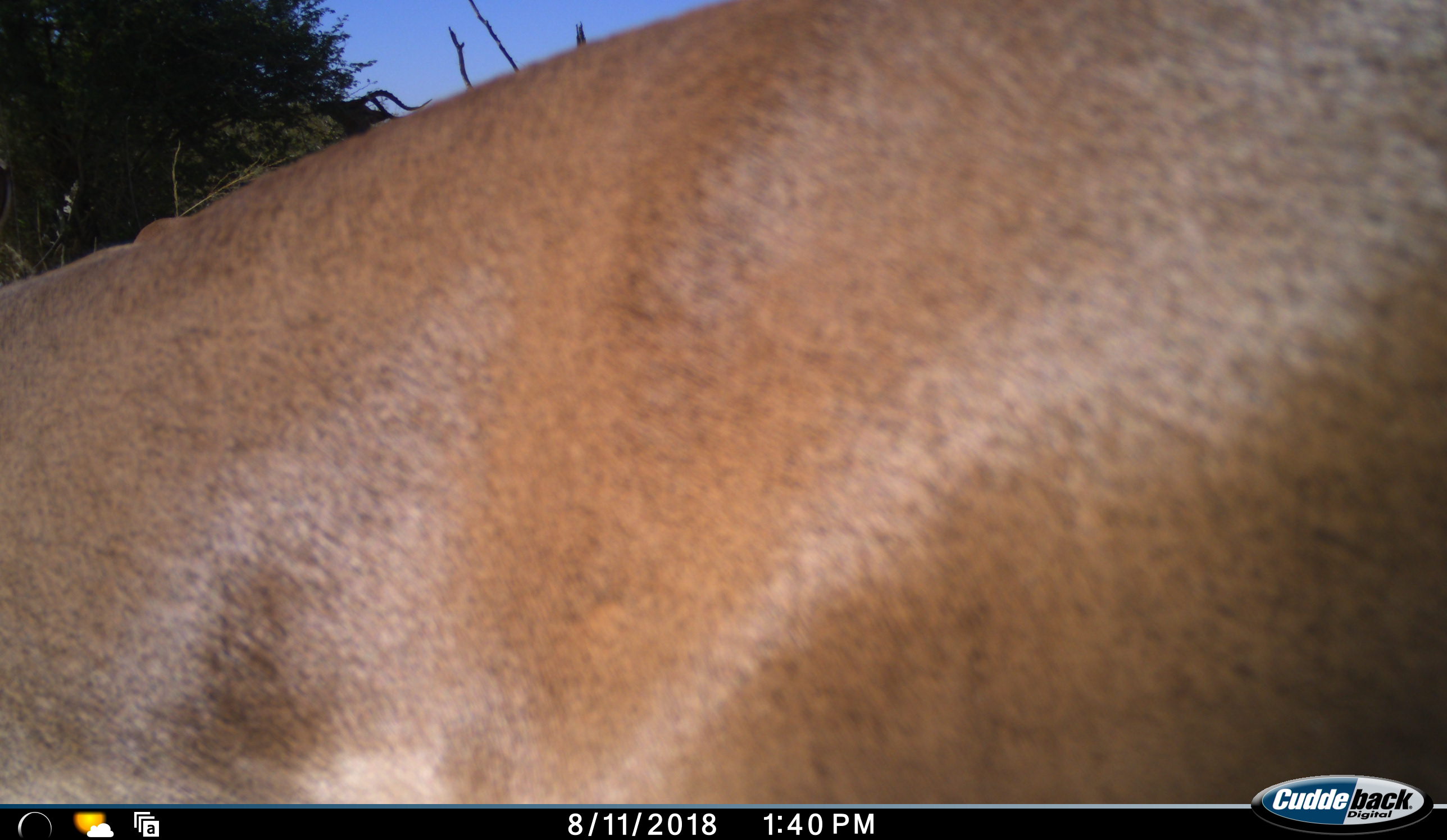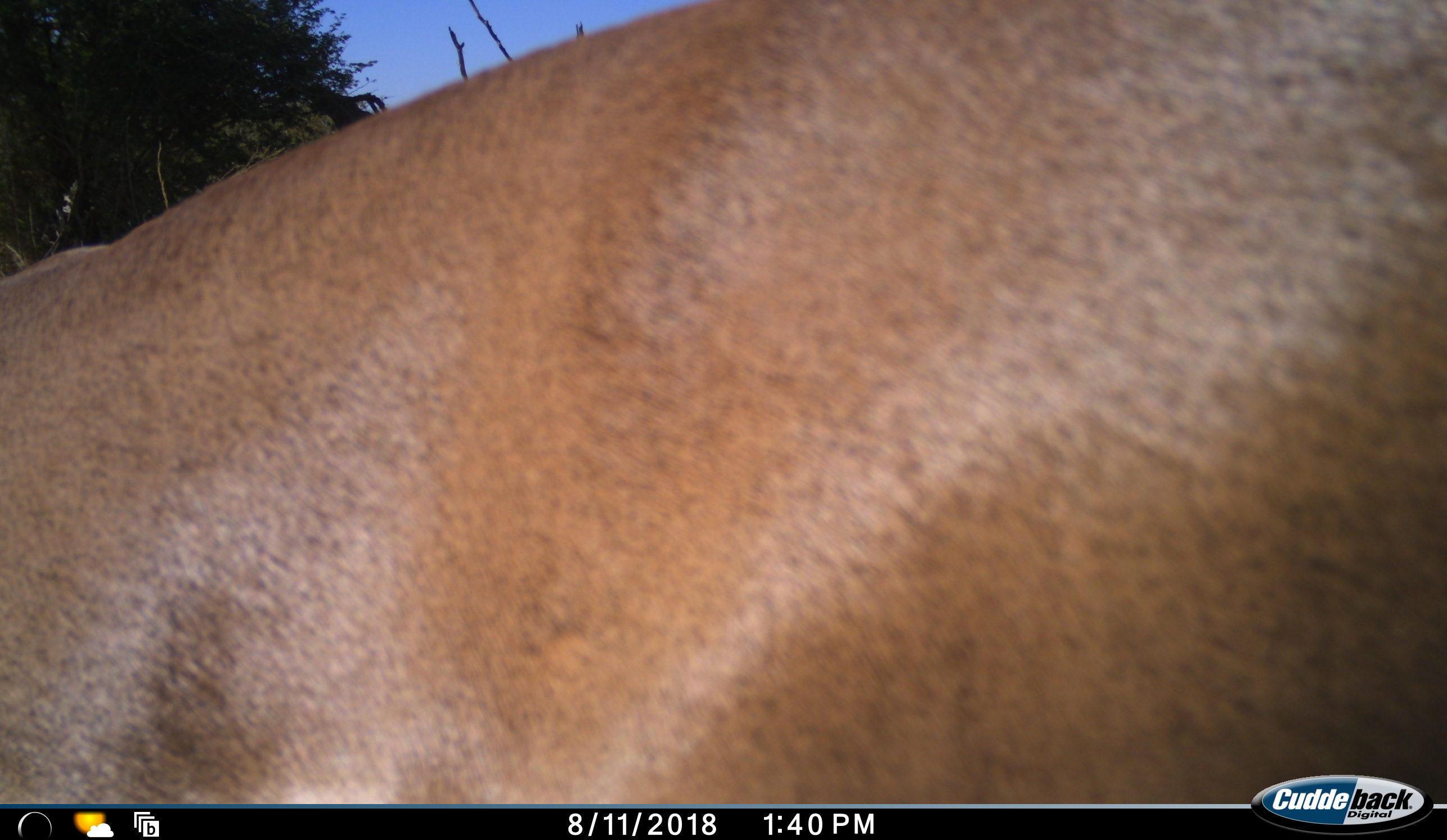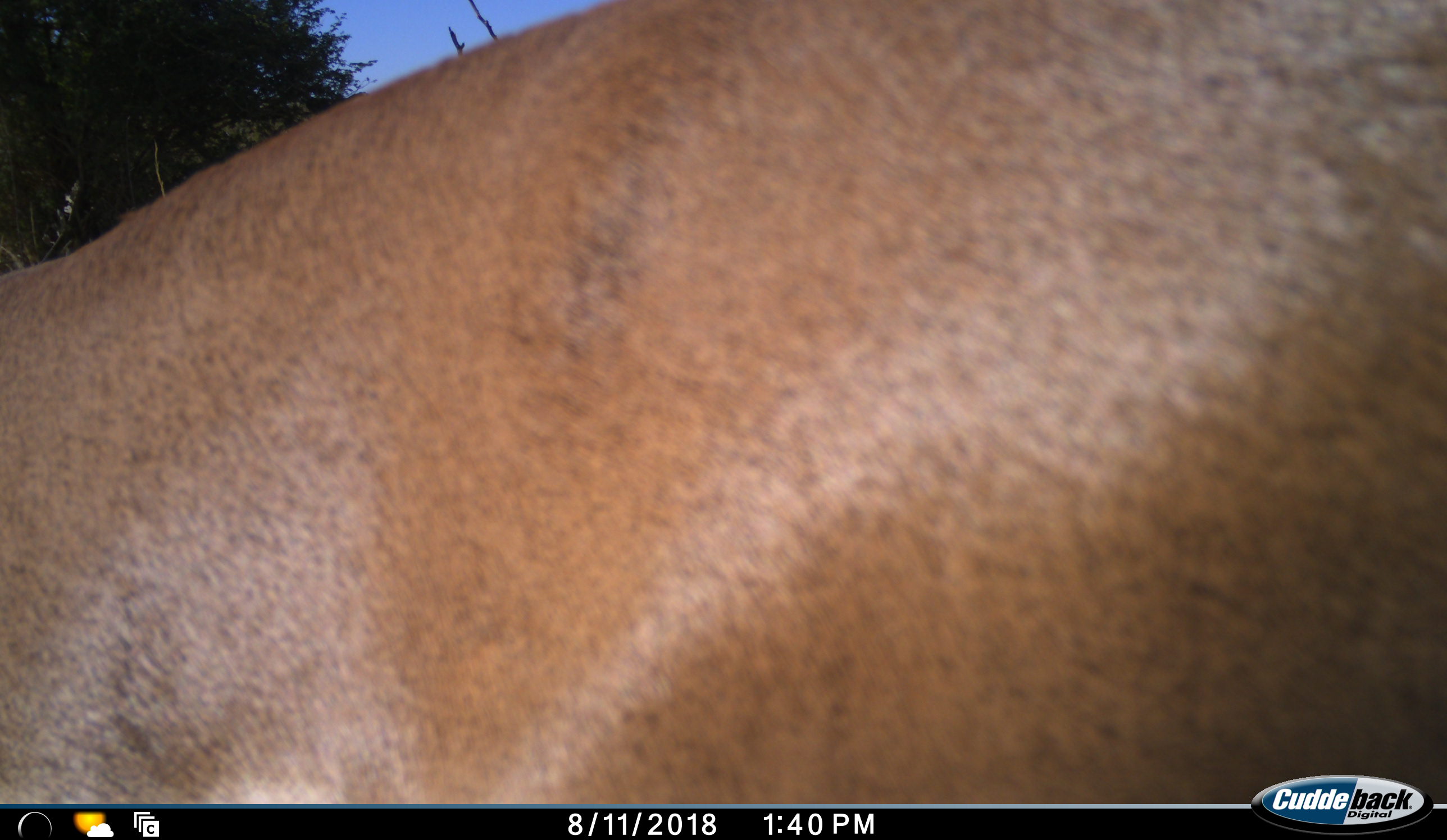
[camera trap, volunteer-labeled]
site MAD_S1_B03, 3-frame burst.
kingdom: Animalia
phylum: Chordata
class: Mammalia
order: Artiodactyla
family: Bovidae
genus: Aepyceros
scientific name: Aepyceros melampus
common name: impala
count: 1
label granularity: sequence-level